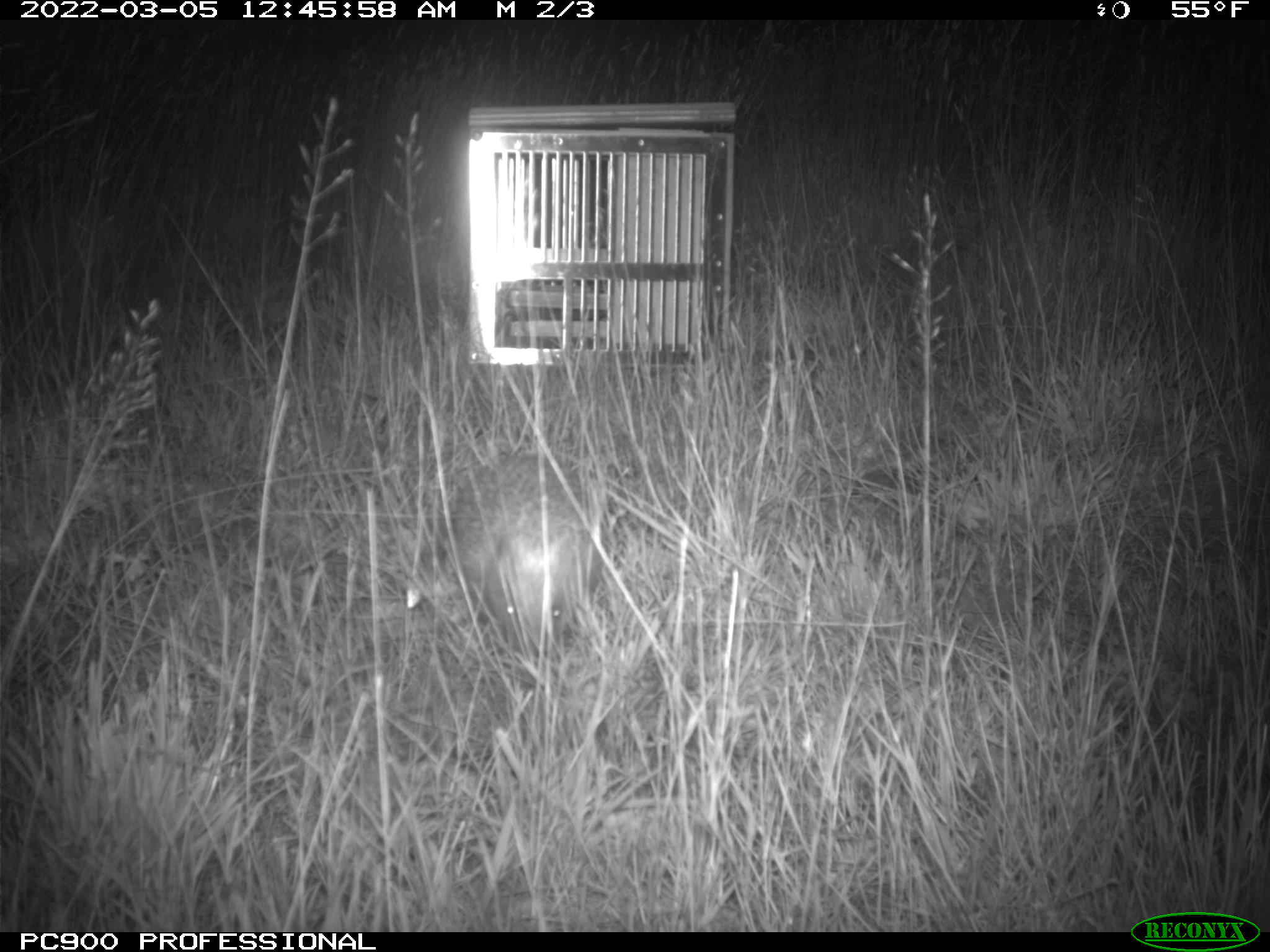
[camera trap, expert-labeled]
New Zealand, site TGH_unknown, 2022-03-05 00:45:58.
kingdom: Animalia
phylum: Chordata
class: Mammalia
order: Eulipotyphla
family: Erinaceidae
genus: Erinaceus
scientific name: Erinaceus europaeus europaeus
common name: european hedgehog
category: hedgehog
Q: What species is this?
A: Hedgehog (european hedgehog) (Erinaceus europaeus europaeus).